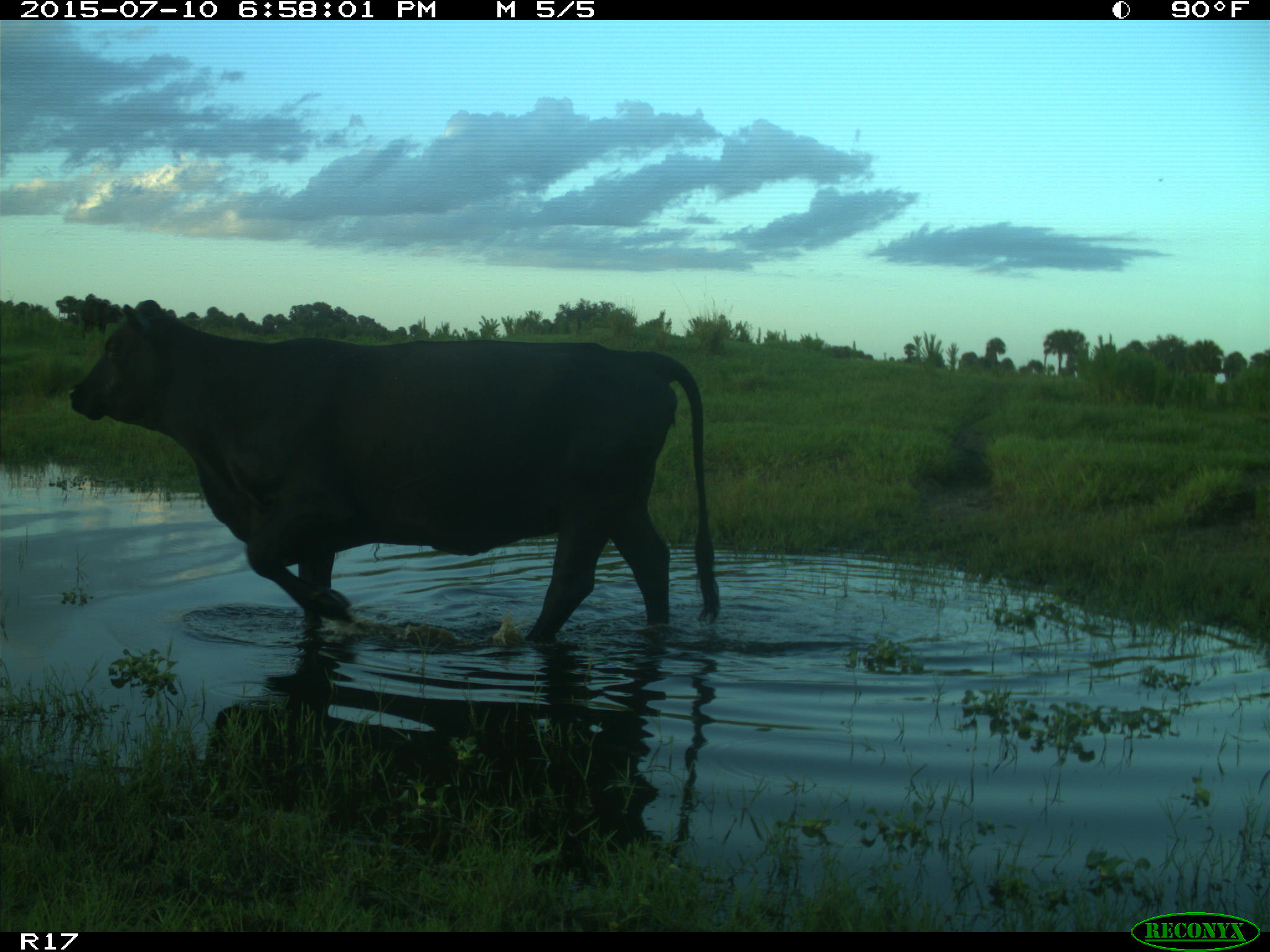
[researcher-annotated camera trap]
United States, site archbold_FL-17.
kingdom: Animalia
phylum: Chordata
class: Mammalia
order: Artiodactyla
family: Bovidae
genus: Bos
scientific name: Bos taurus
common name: domestic cow